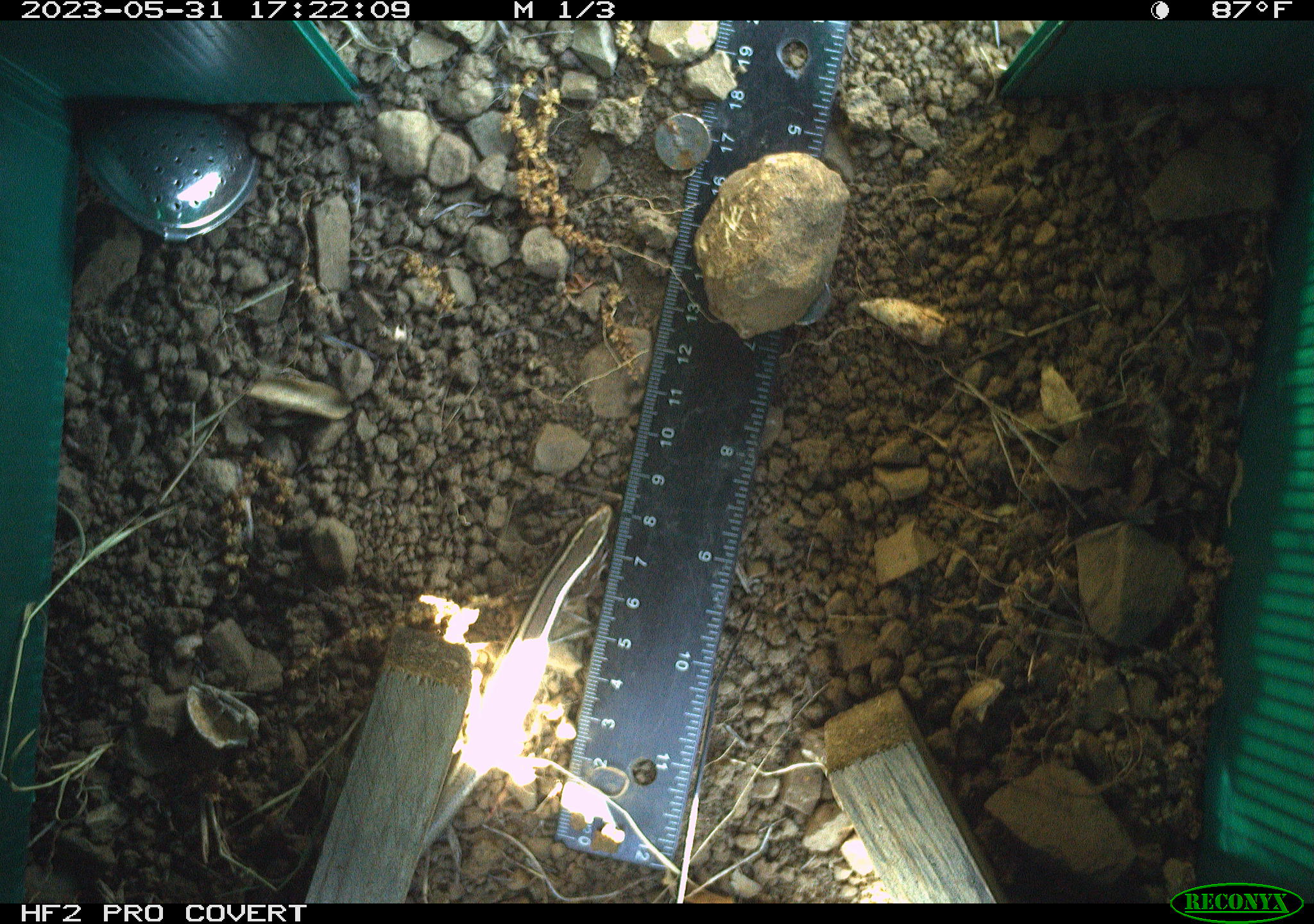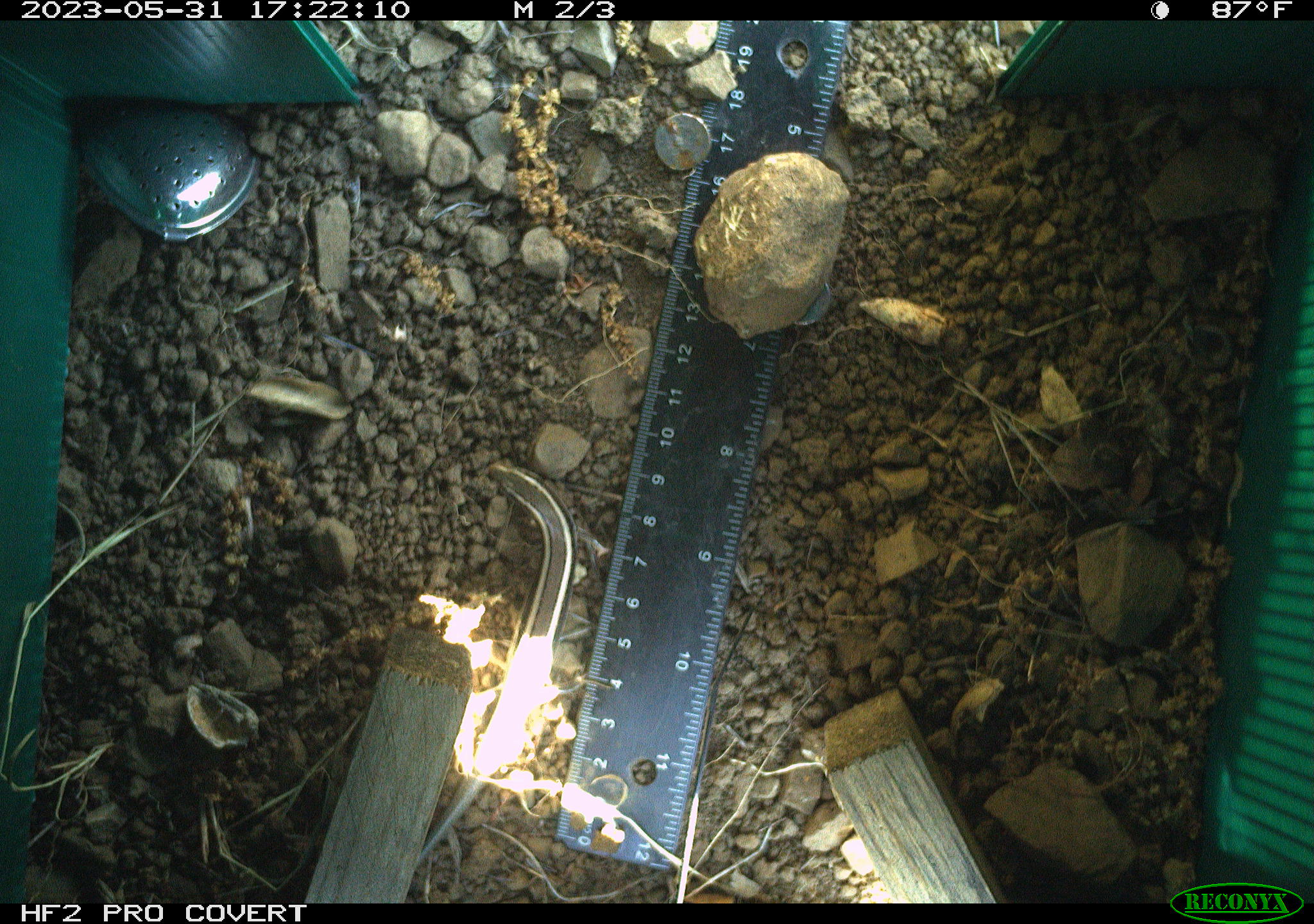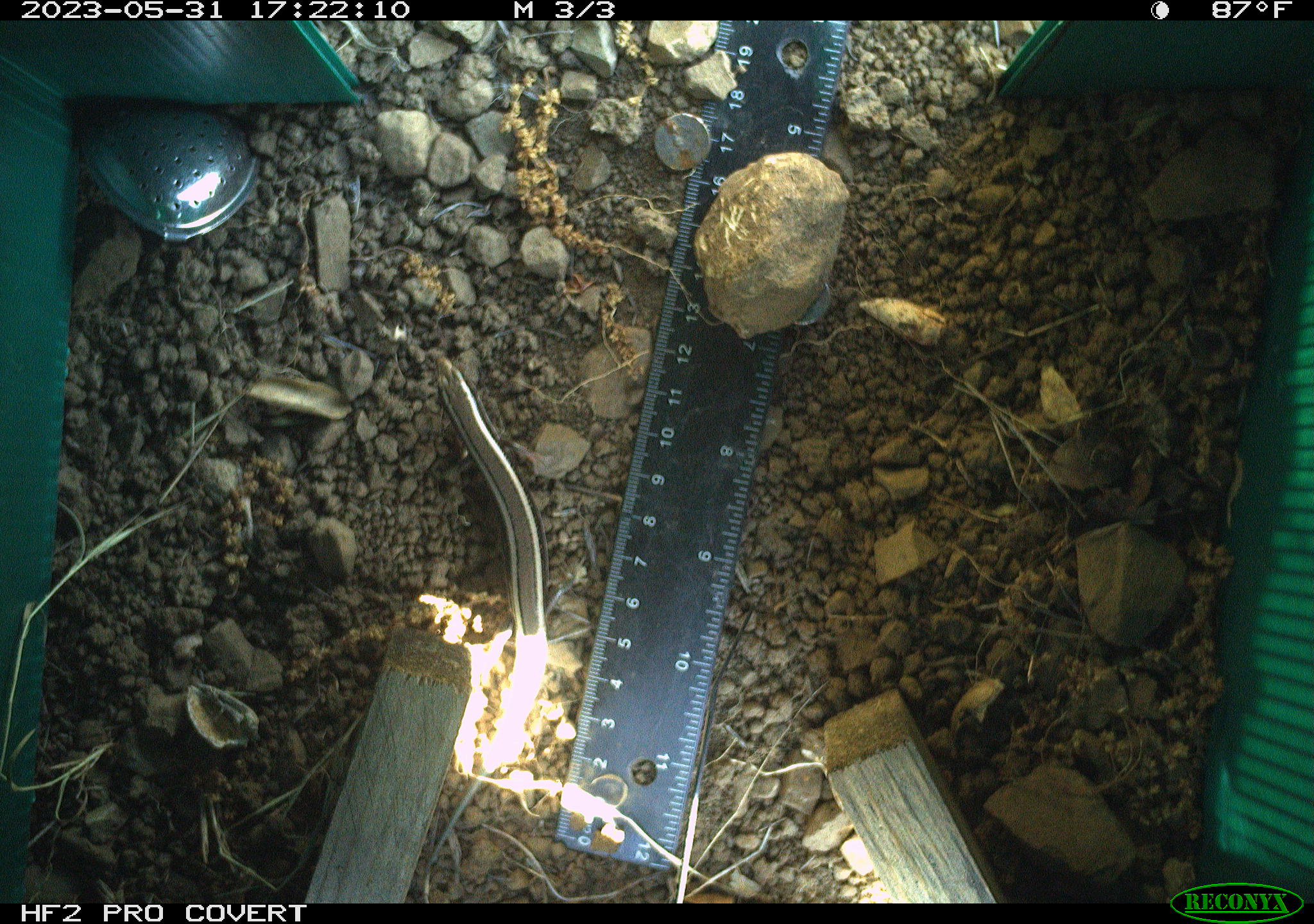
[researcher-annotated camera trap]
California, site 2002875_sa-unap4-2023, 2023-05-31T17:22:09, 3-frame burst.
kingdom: Animalia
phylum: Chordata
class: Reptilia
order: Squamata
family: Scincidae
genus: Plestiodon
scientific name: Plestiodon skiltonianus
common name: western skink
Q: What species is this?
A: Western skink (Plestiodon skiltonianus).